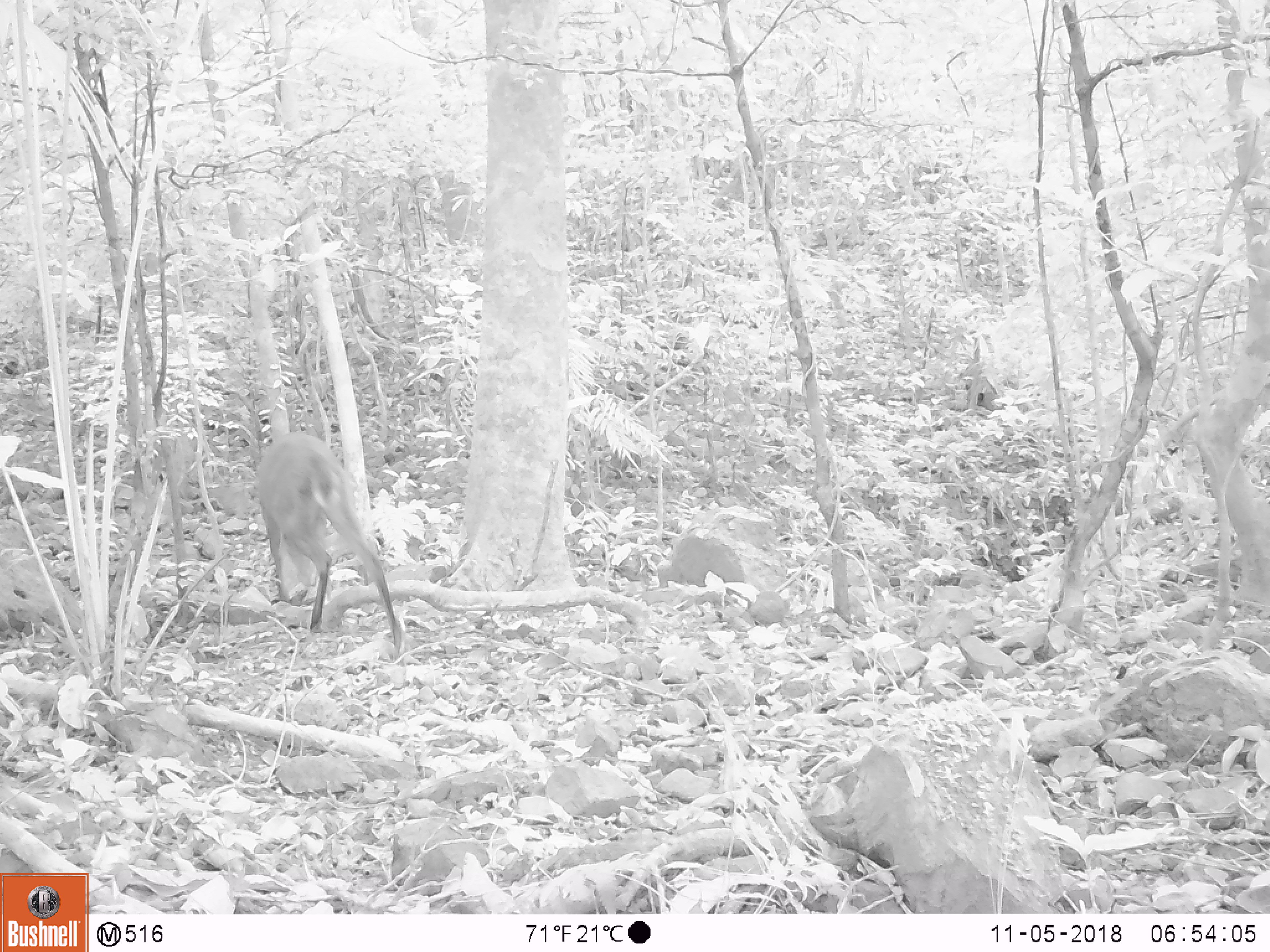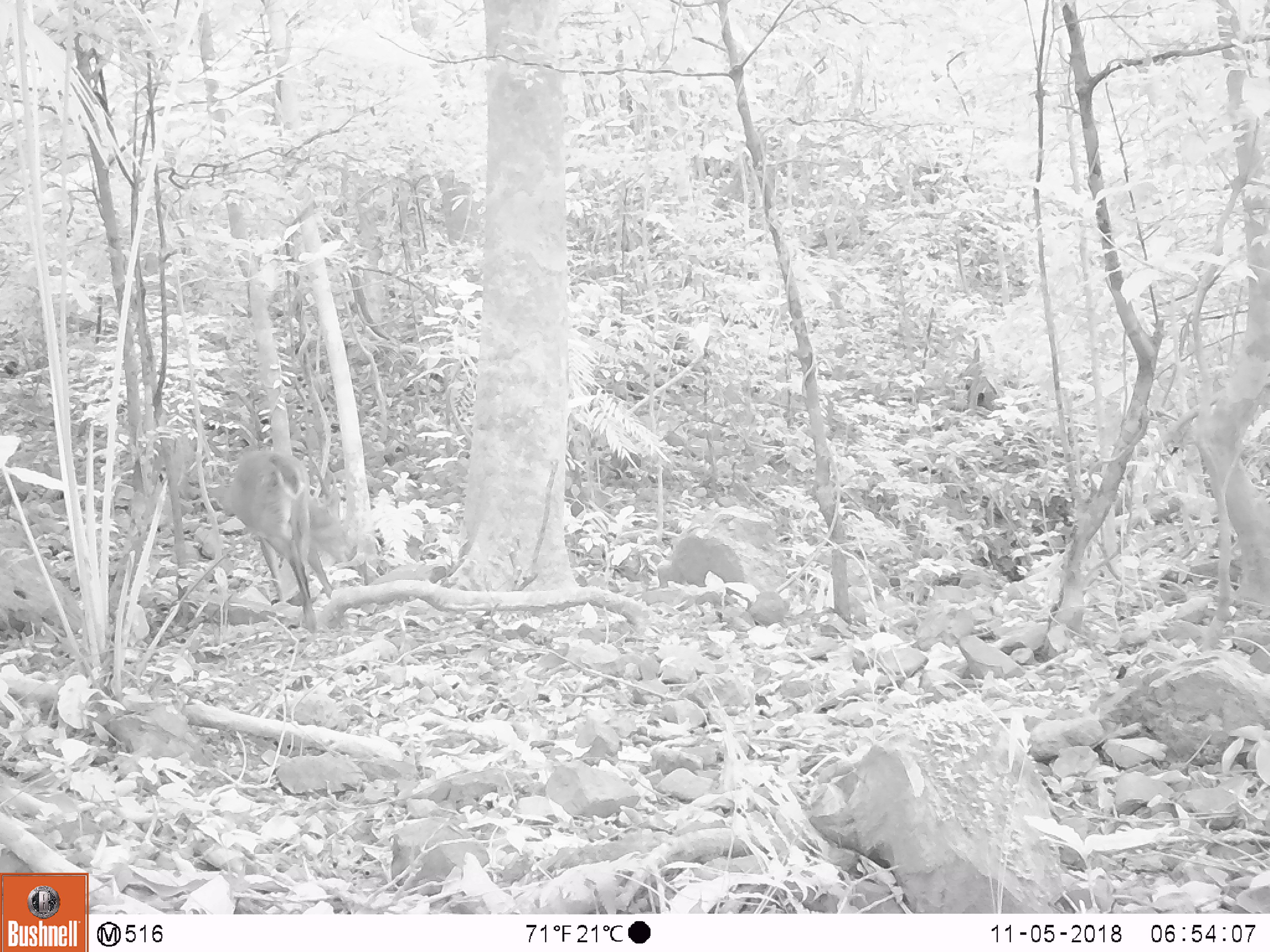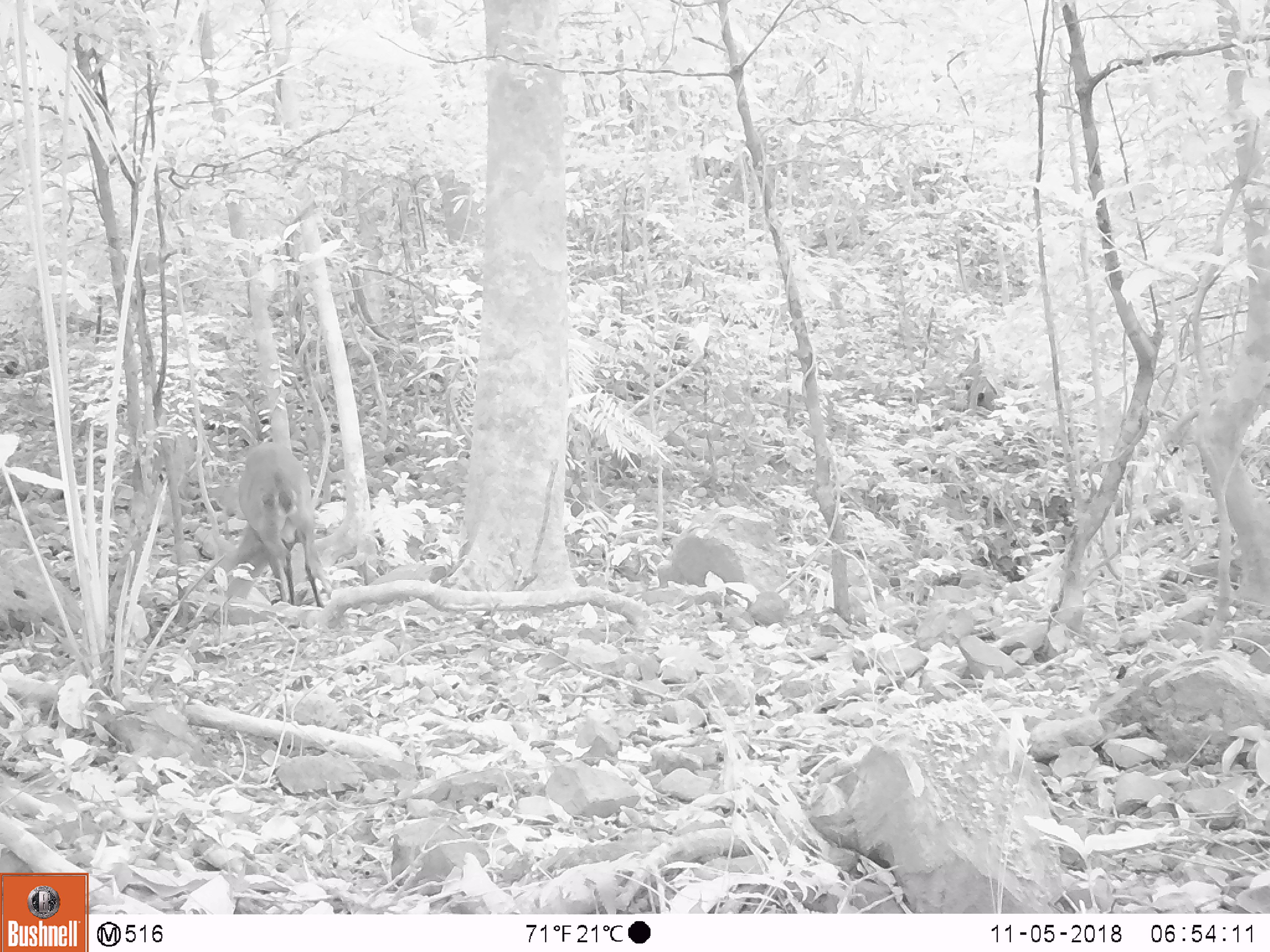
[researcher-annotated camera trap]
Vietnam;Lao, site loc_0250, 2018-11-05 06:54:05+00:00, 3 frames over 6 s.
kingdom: Animalia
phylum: Chordata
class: Mammalia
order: Artiodactyla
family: Cervidae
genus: Muntiacus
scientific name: Muntiacus vuquangensis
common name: large-antlered muntjac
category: large antlered muntjac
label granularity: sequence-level